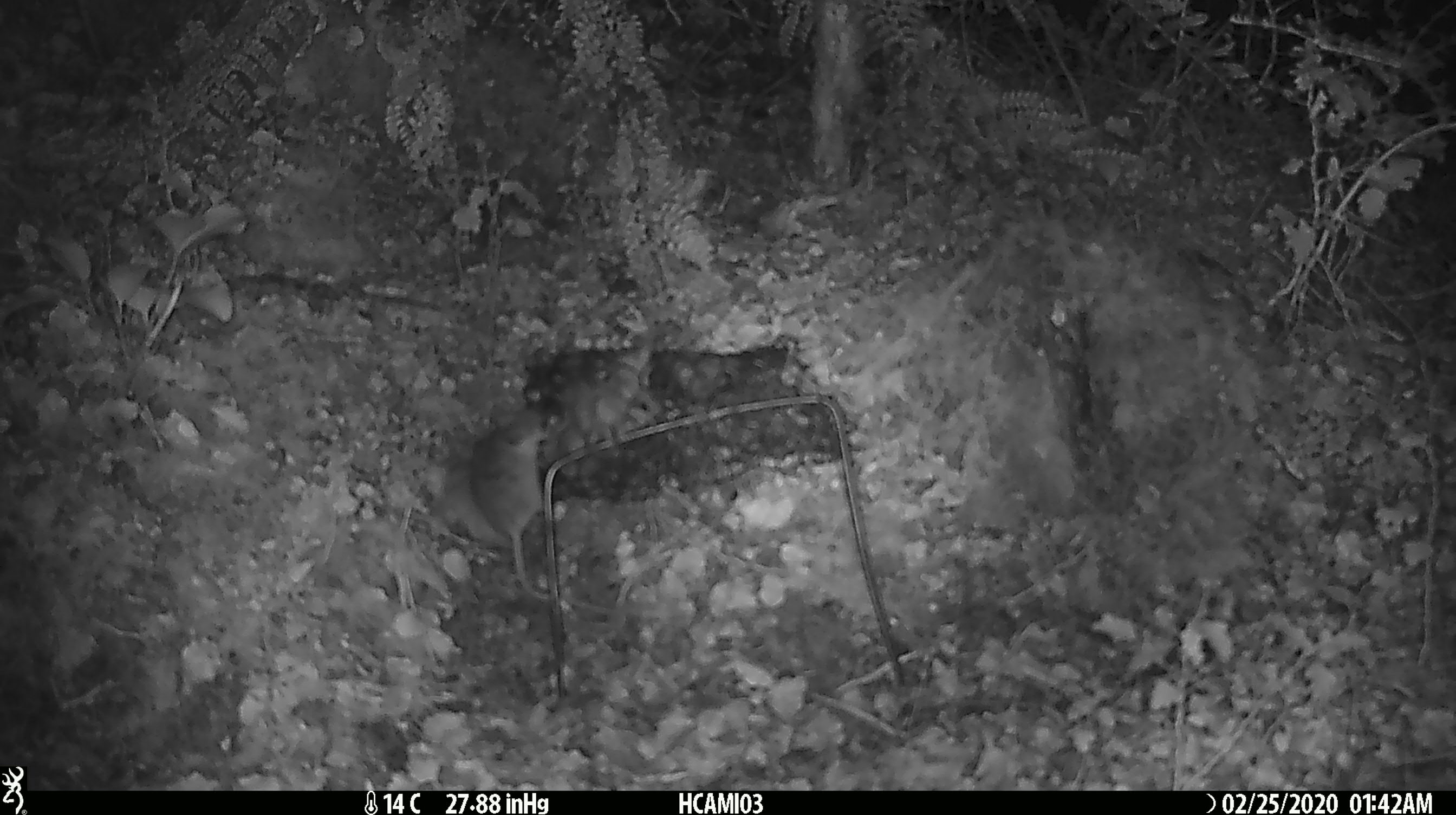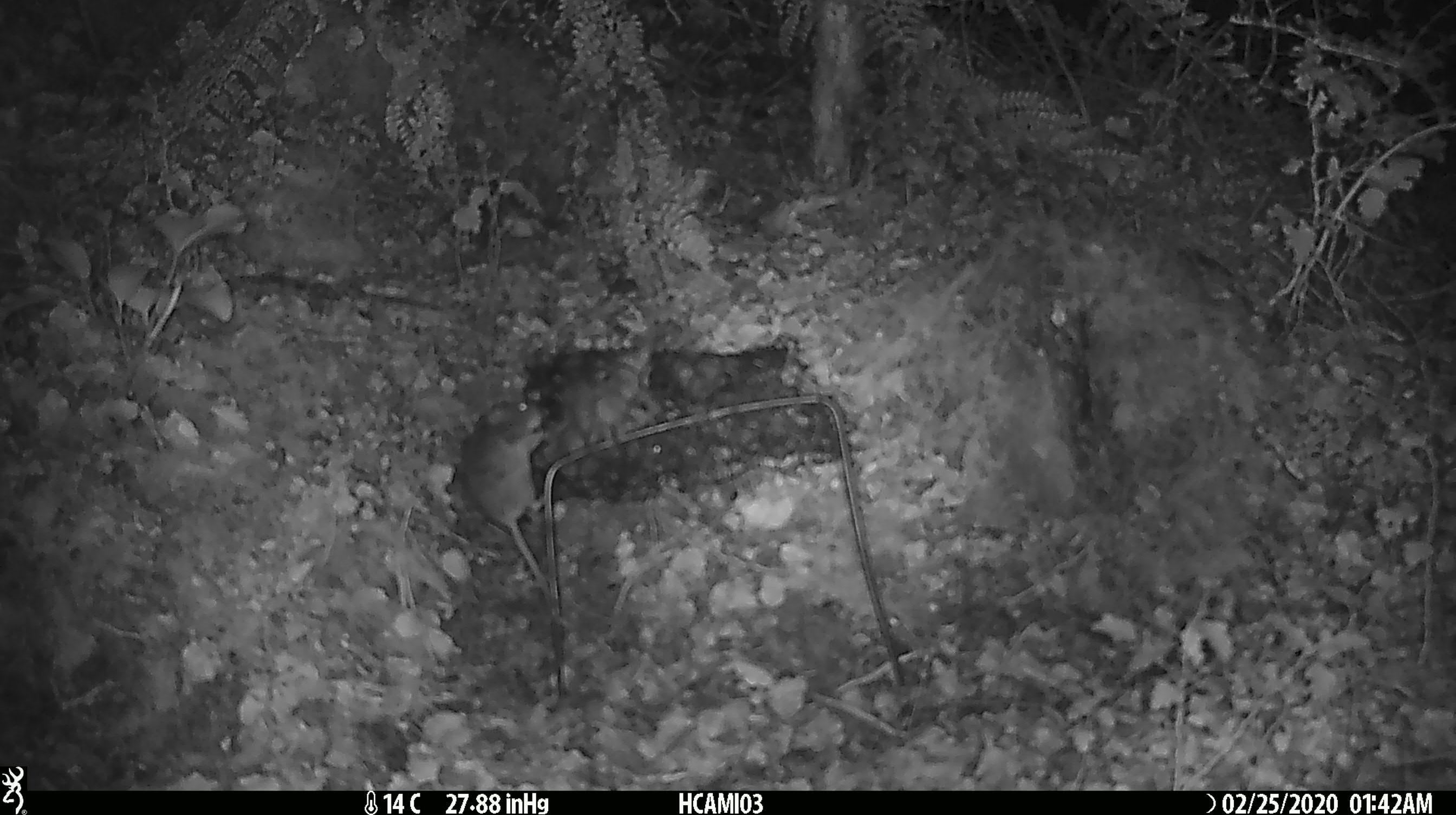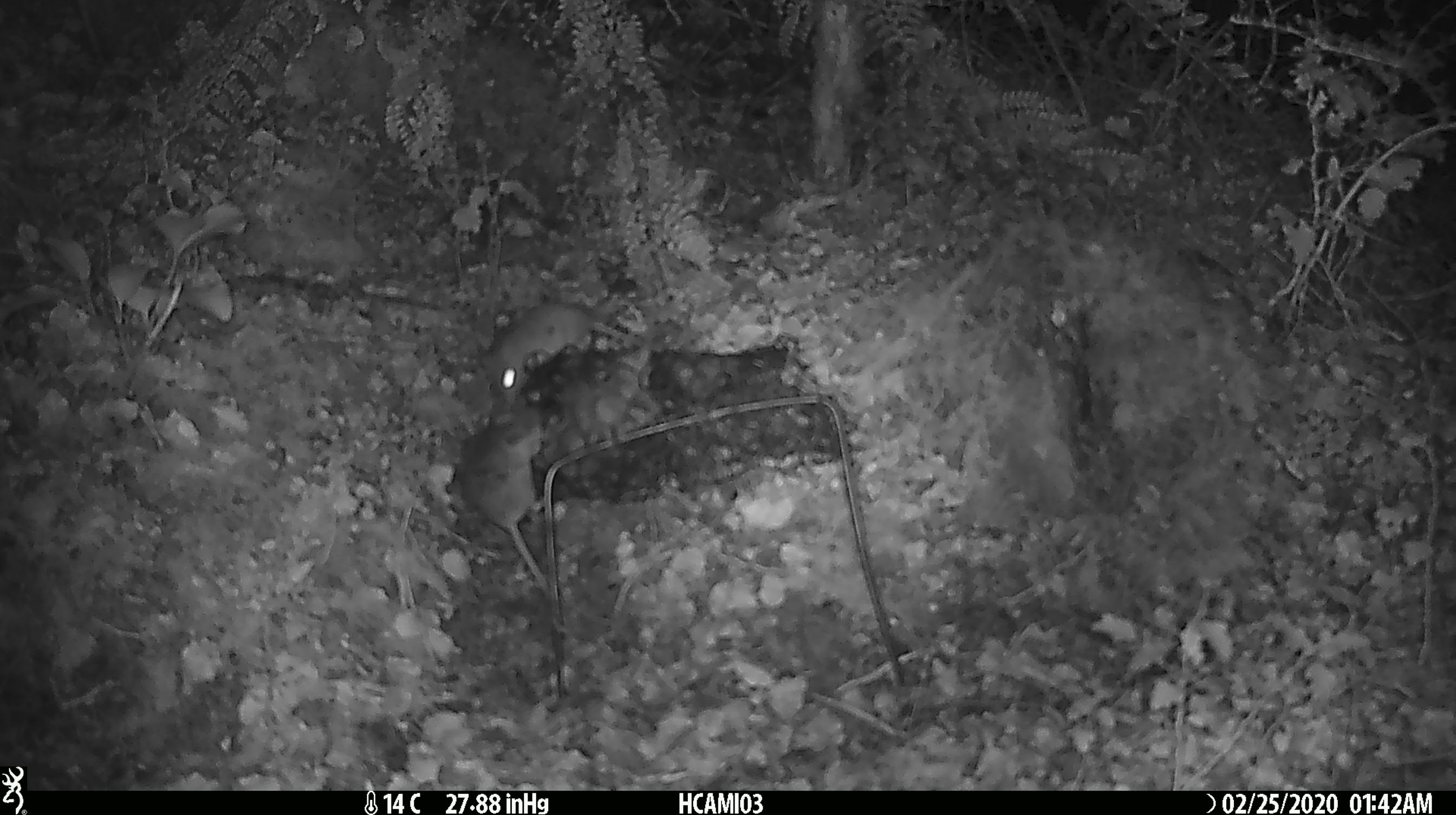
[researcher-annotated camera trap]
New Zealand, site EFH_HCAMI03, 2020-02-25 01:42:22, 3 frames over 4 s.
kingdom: Animalia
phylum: Chordata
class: Mammalia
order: Rodentia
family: Muridae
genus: Mus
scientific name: Mus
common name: mouse